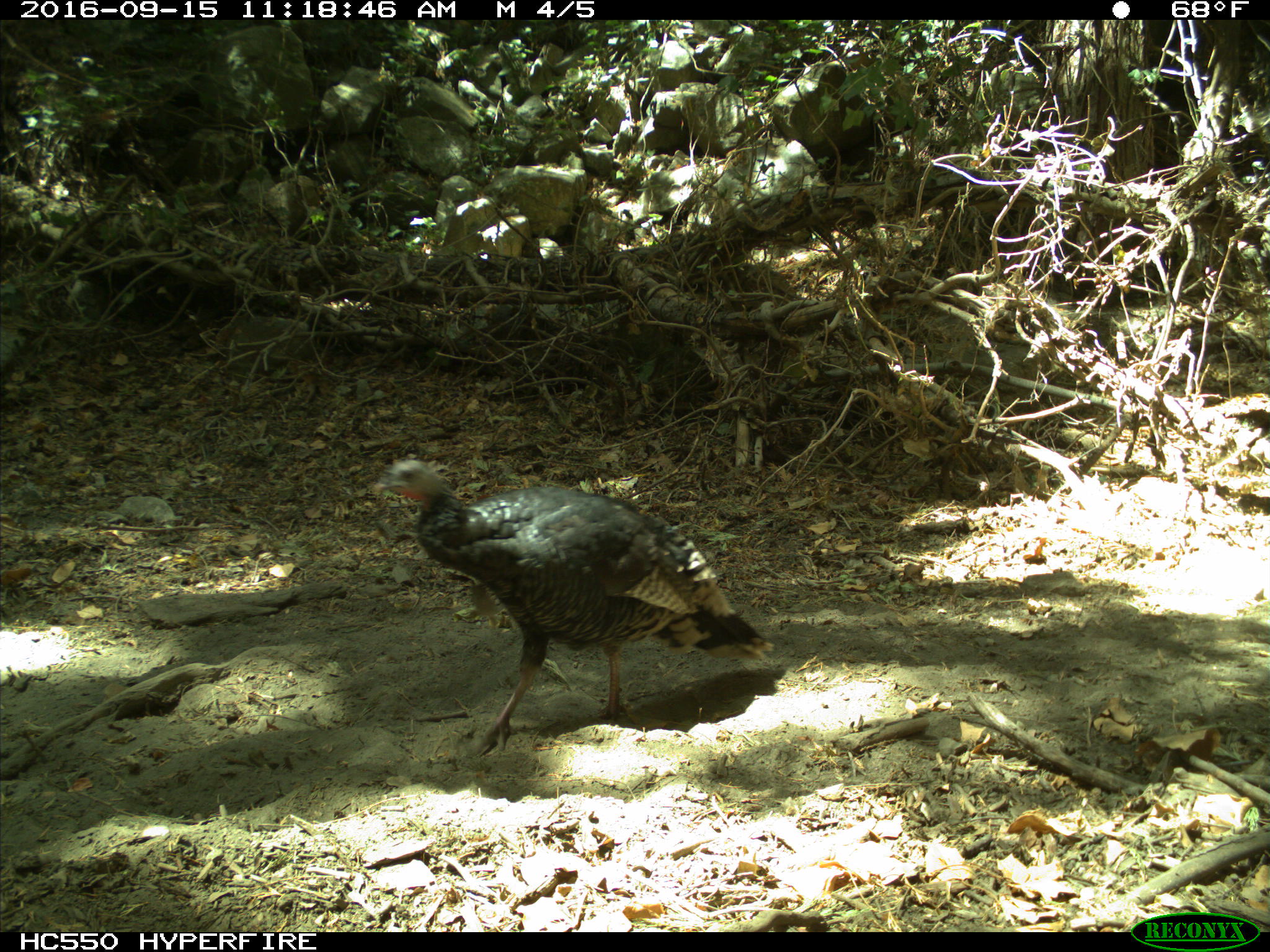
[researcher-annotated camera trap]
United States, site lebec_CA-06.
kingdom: Animalia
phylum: Chordata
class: Aves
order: Galliformes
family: Phasianidae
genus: Meleagris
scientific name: Meleagris gallopavo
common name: wild turkey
Meleagris gallopavo (wild turkey).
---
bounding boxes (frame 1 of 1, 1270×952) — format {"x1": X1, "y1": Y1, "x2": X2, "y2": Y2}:
animal: {"x1": 373, "y1": 460, "x2": 773, "y2": 761}